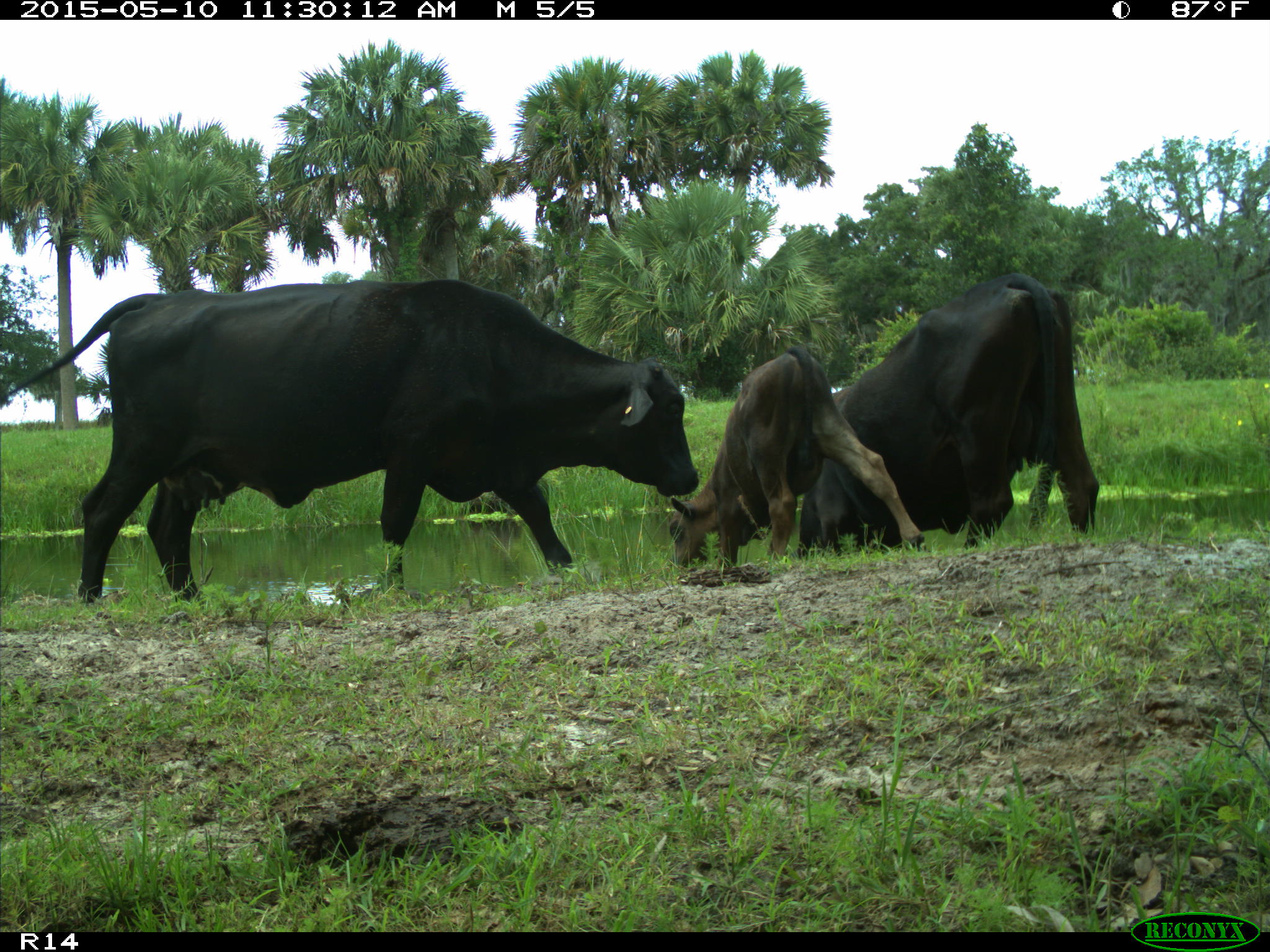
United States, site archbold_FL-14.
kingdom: Animalia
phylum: Chordata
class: Mammalia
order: Artiodactyla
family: Bovidae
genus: Bos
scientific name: Bos taurus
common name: domestic cow